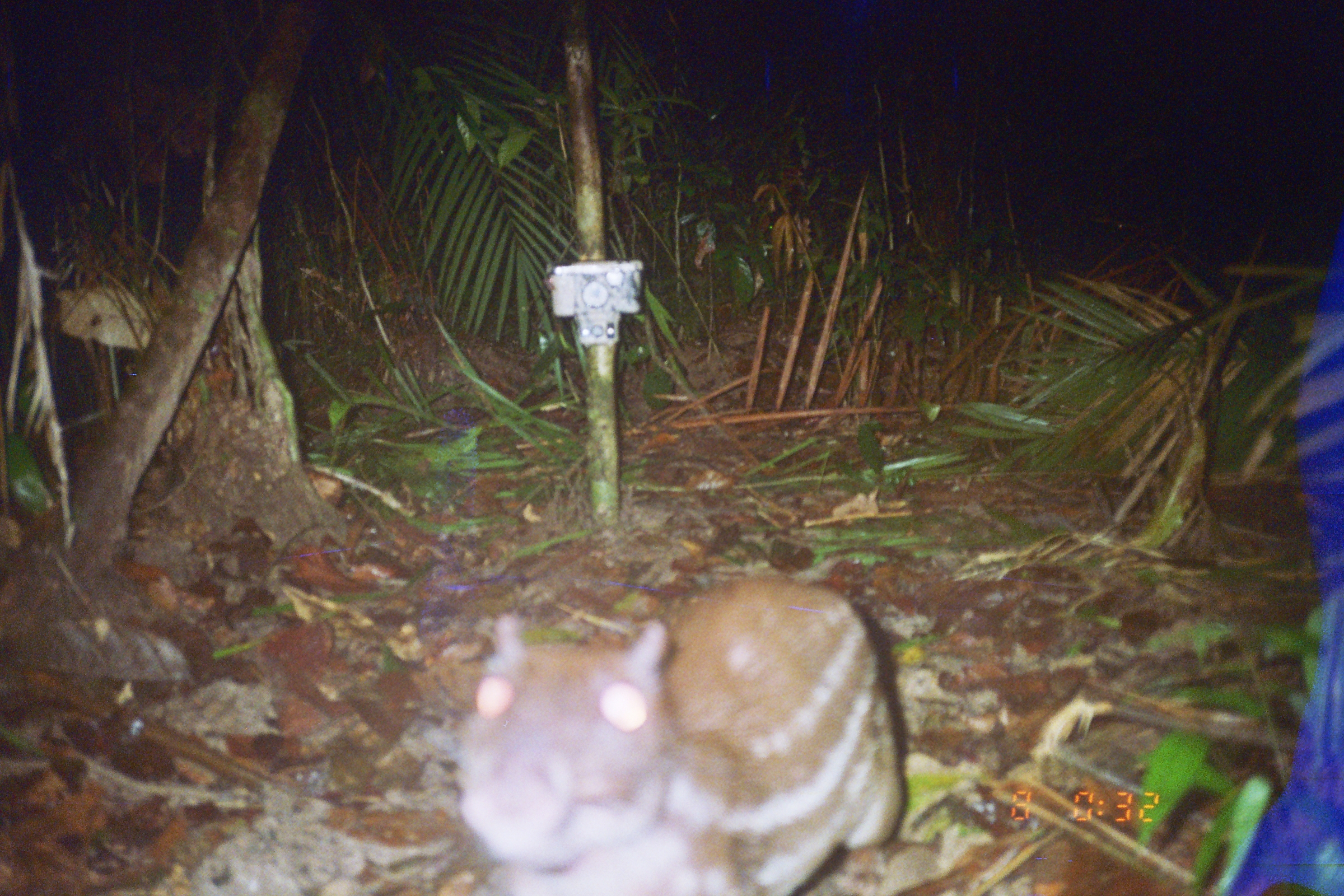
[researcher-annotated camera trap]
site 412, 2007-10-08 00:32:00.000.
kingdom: Animalia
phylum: Chordata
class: Mammalia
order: Rodentia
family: Cuniculidae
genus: Cuniculus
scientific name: Cuniculus paca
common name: spotted paca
Cuniculus paca (spotted paca).